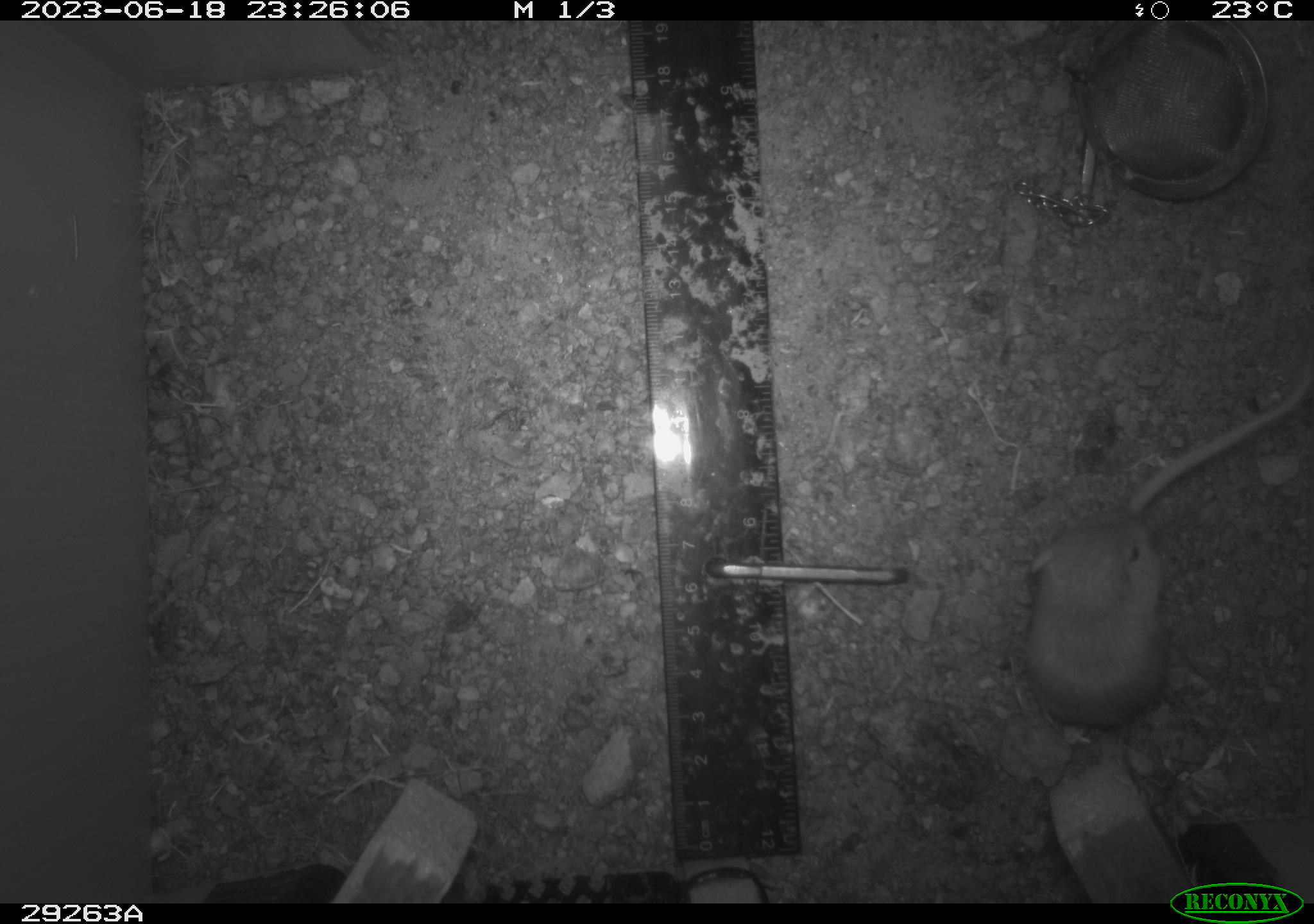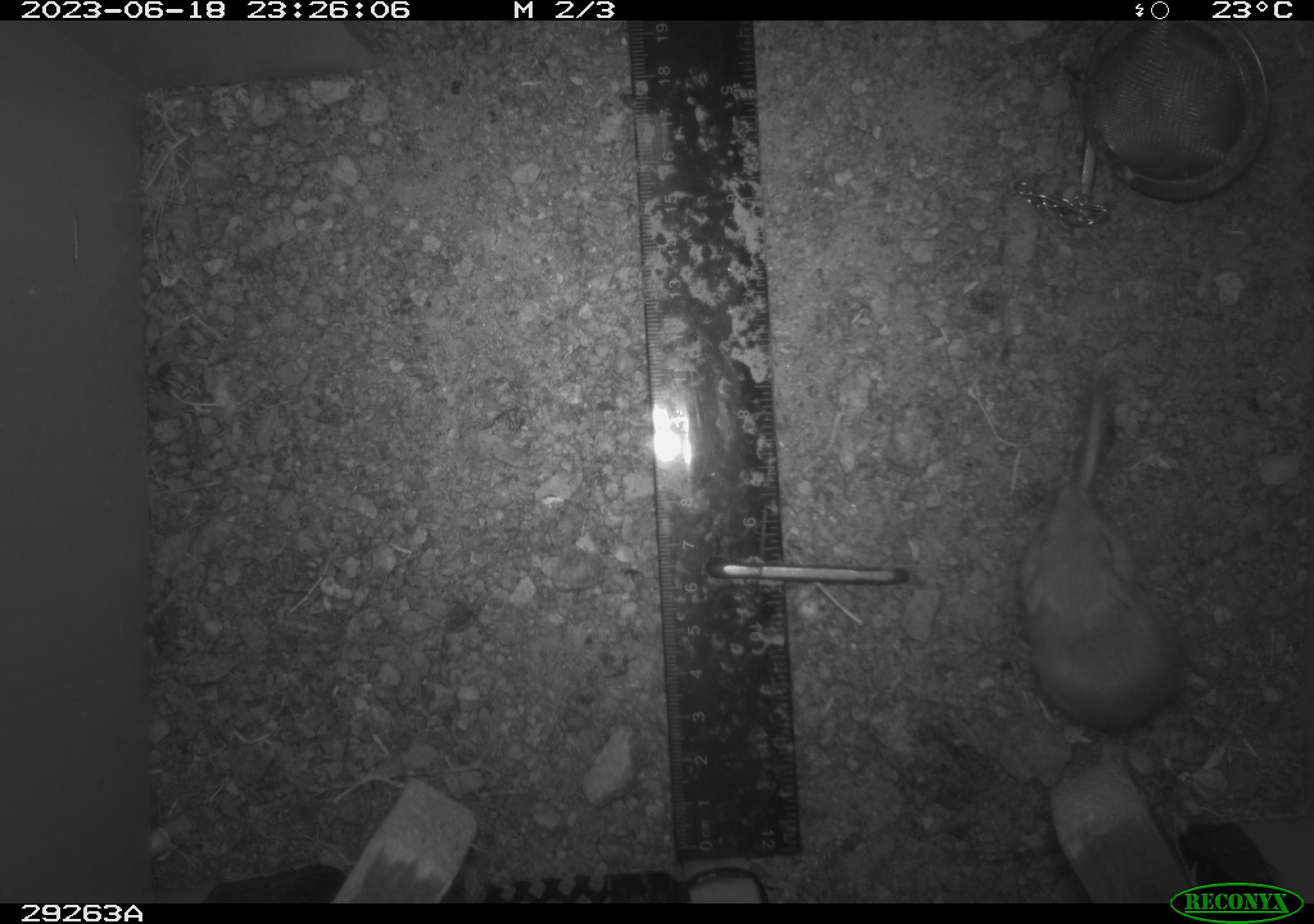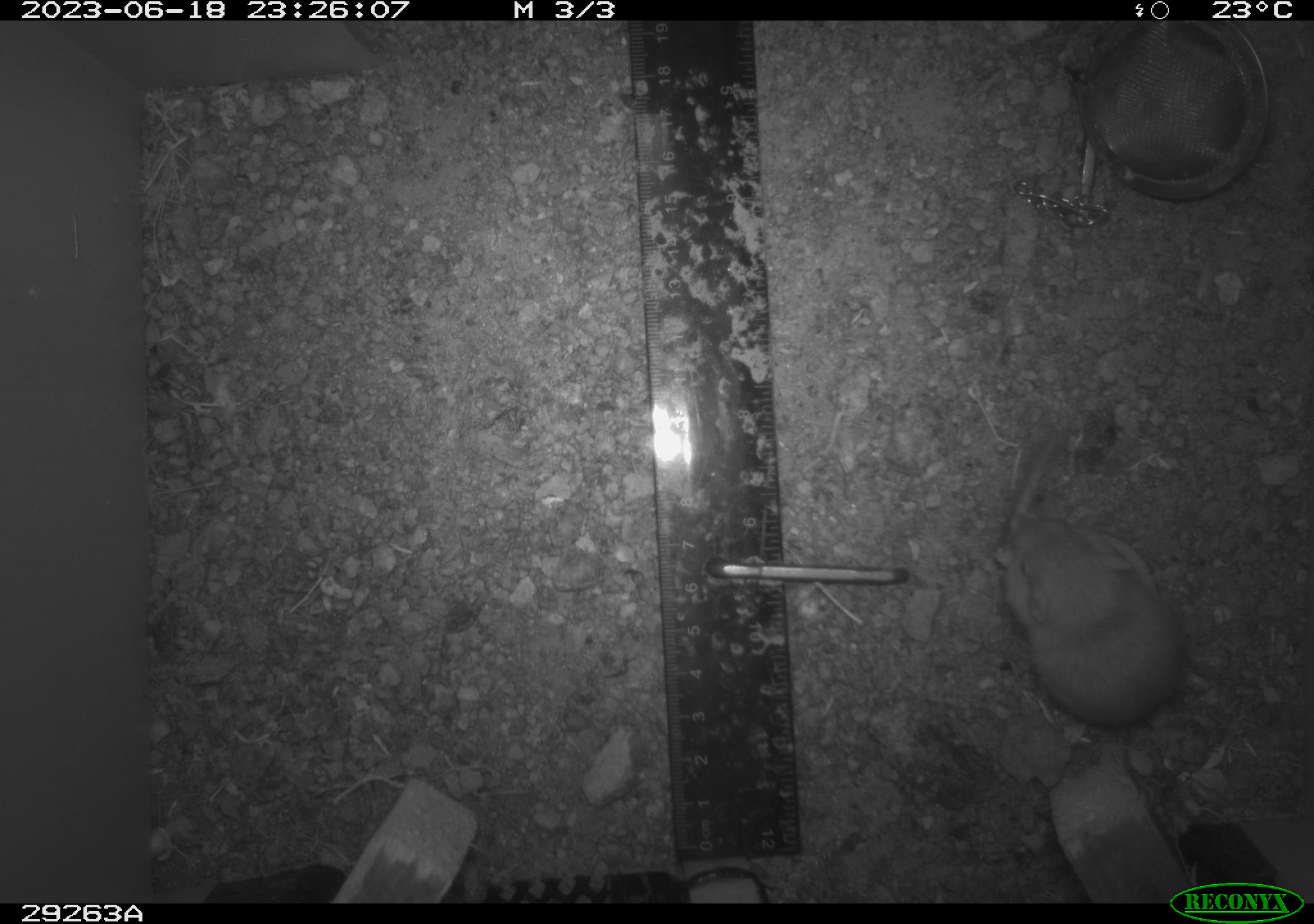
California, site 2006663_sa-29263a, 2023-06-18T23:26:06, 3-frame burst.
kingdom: Animalia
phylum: Chordata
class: Mammalia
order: Rodentia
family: Heteromyidae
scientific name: Heteromyidae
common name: kangaroo rats and pocket mice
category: heteromyidae family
Heteromyidae family (kangaroo rats and pocket mice) (Heteromyidae).